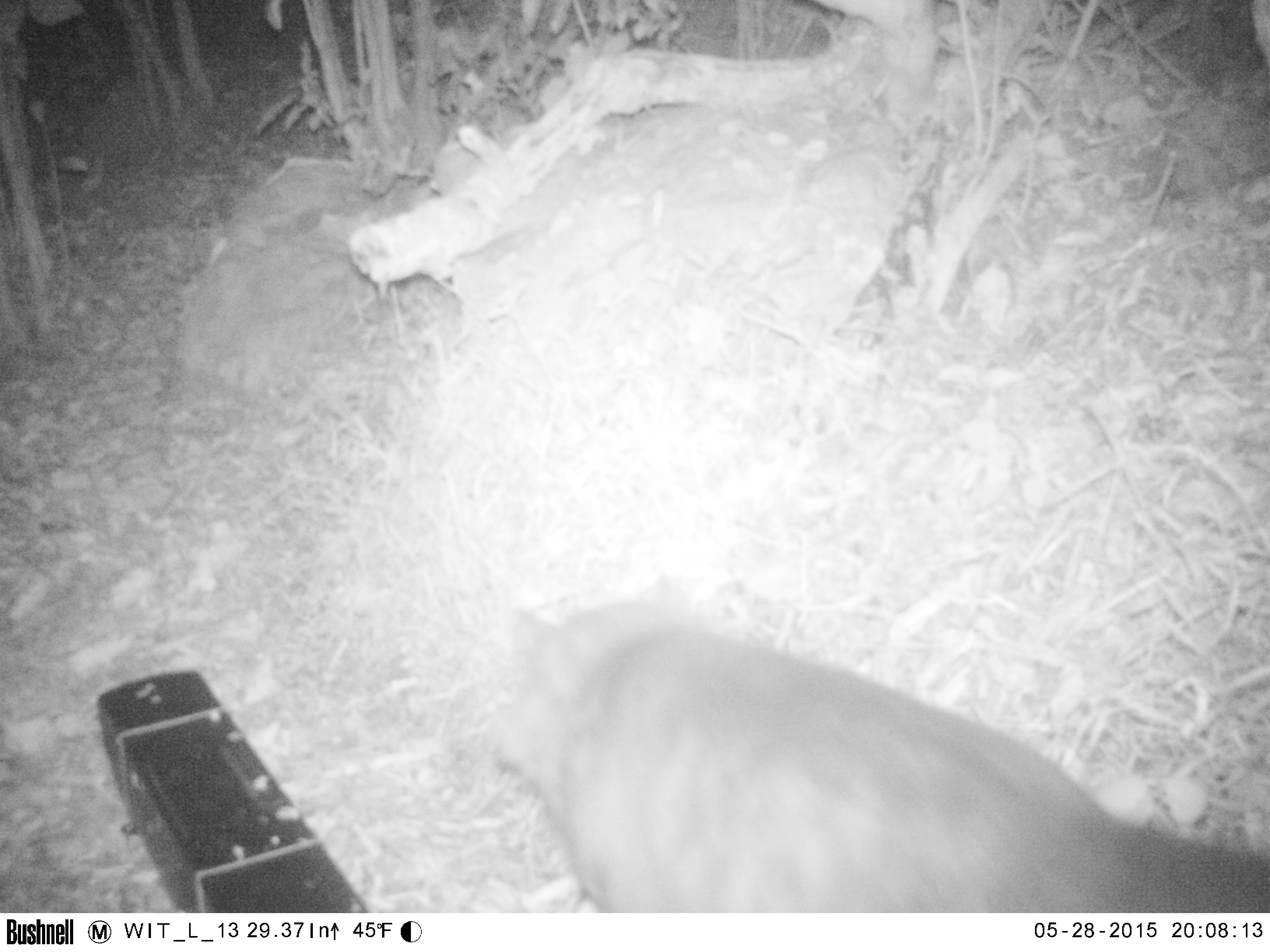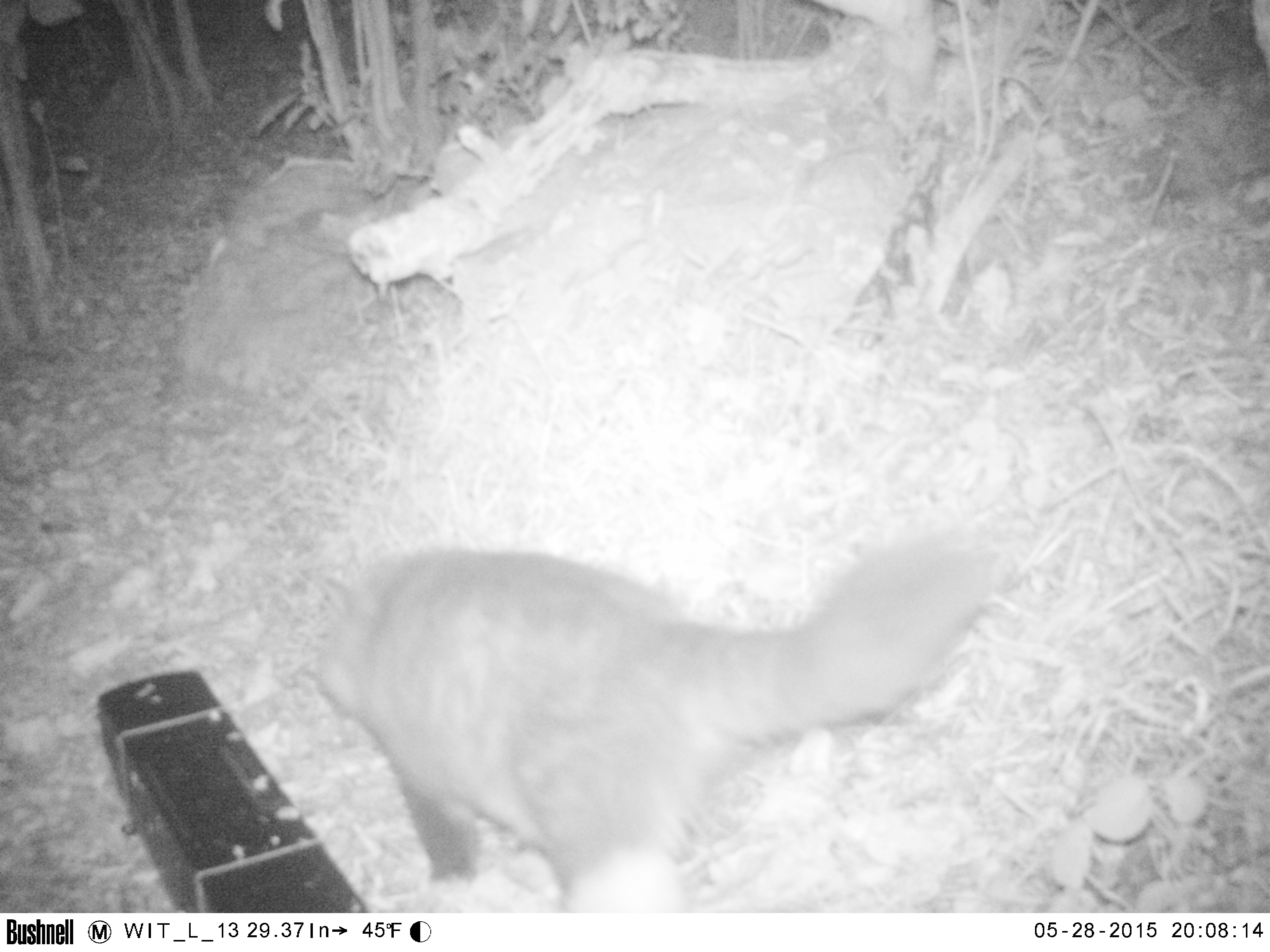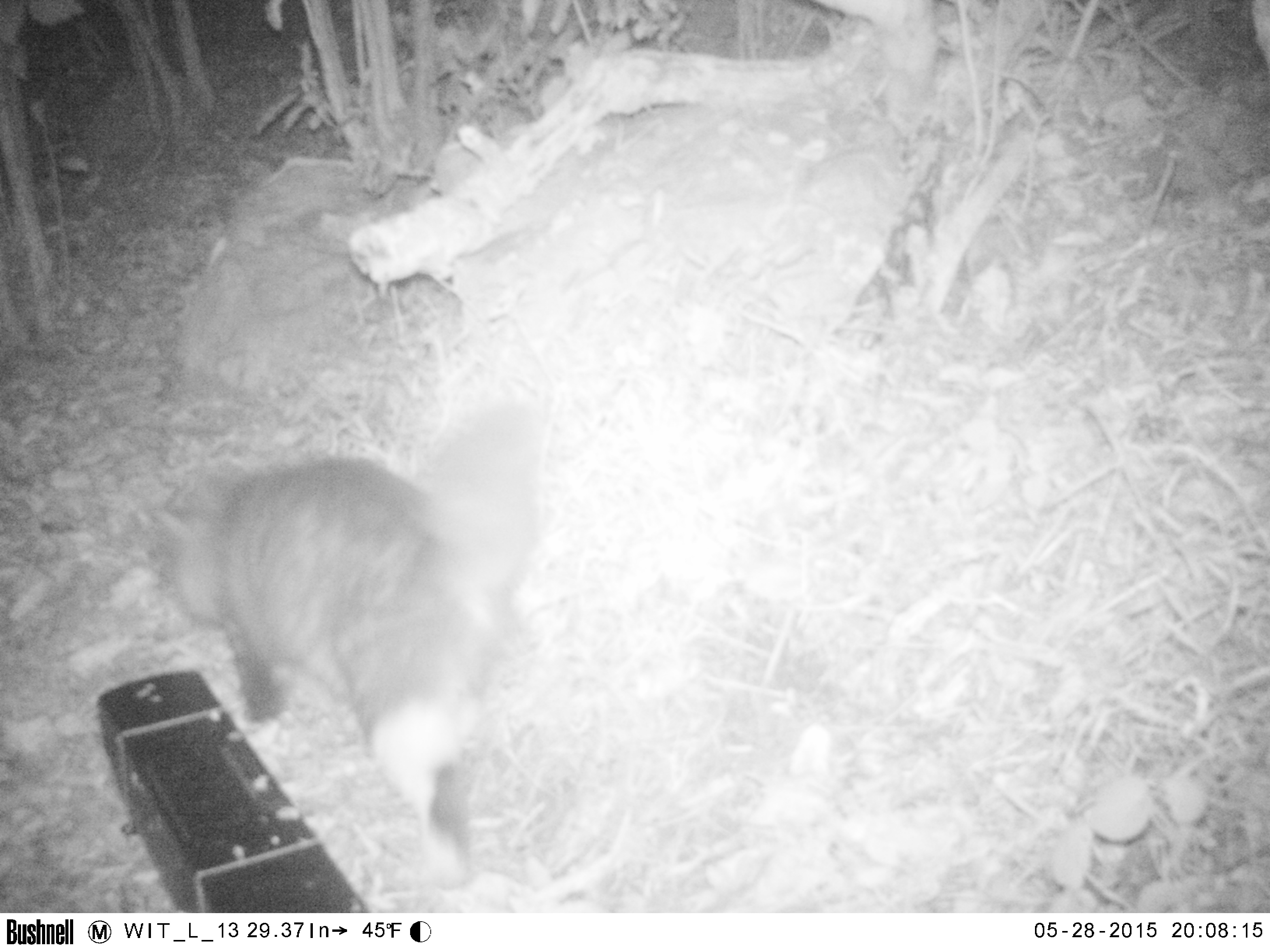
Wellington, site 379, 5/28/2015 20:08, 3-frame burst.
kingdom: Animalia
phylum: Chordata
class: Mammalia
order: Carnivora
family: Felidae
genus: Felis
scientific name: Felis catus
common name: cat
Cat (Felis catus).